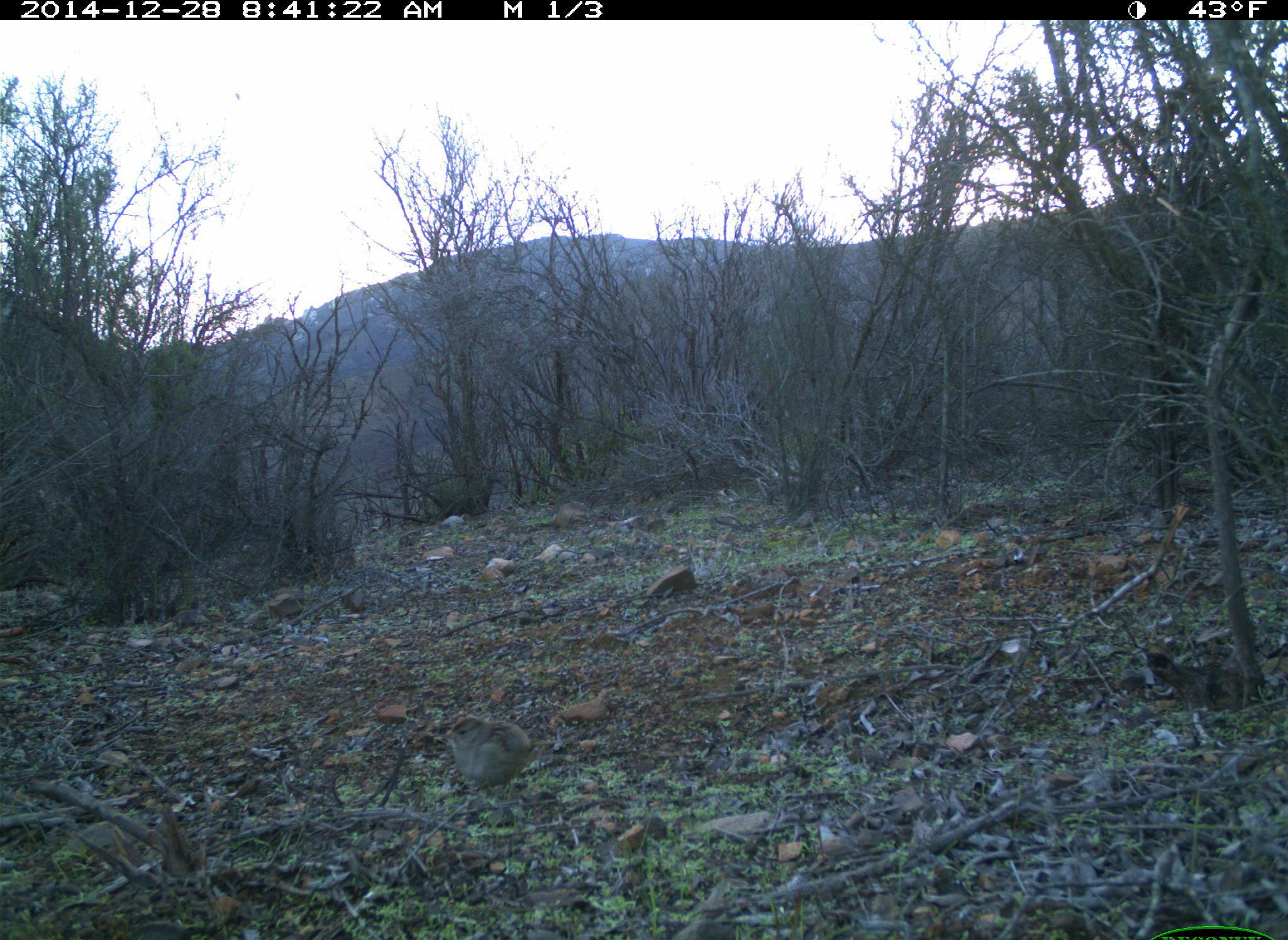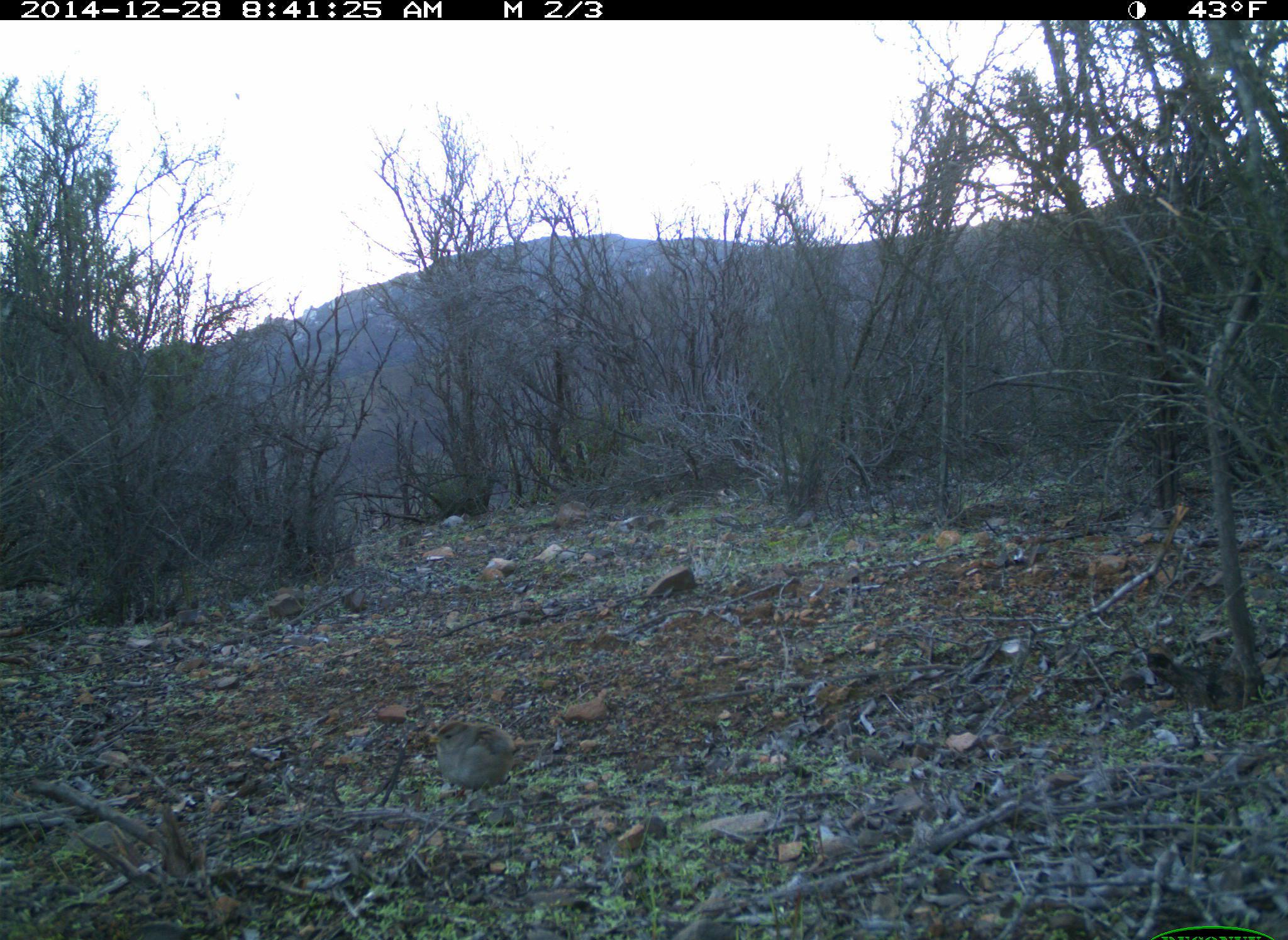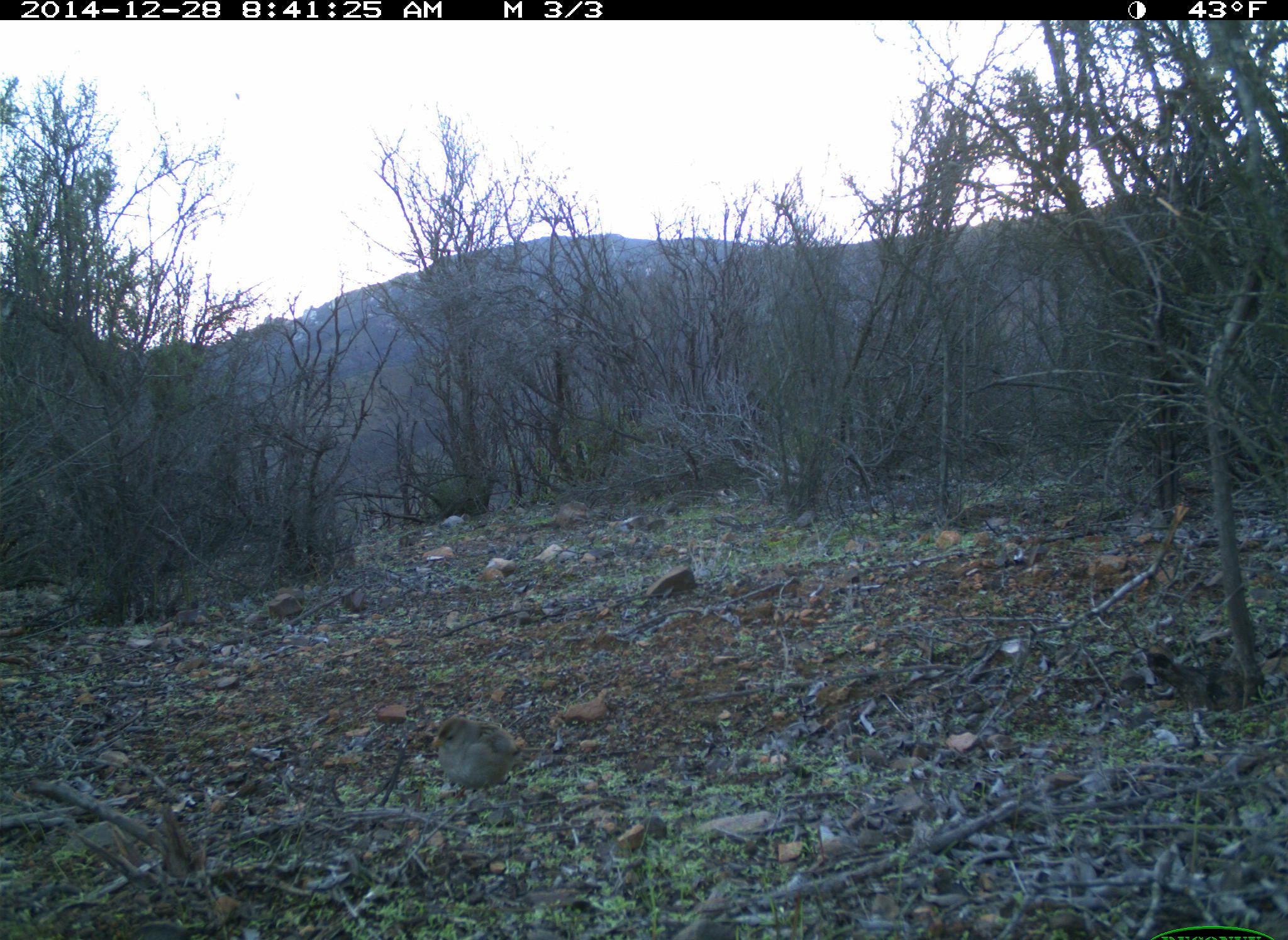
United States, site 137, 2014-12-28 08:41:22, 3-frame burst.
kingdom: Animalia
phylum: Chordata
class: Aves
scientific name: Aves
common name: bird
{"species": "bird (Aves)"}